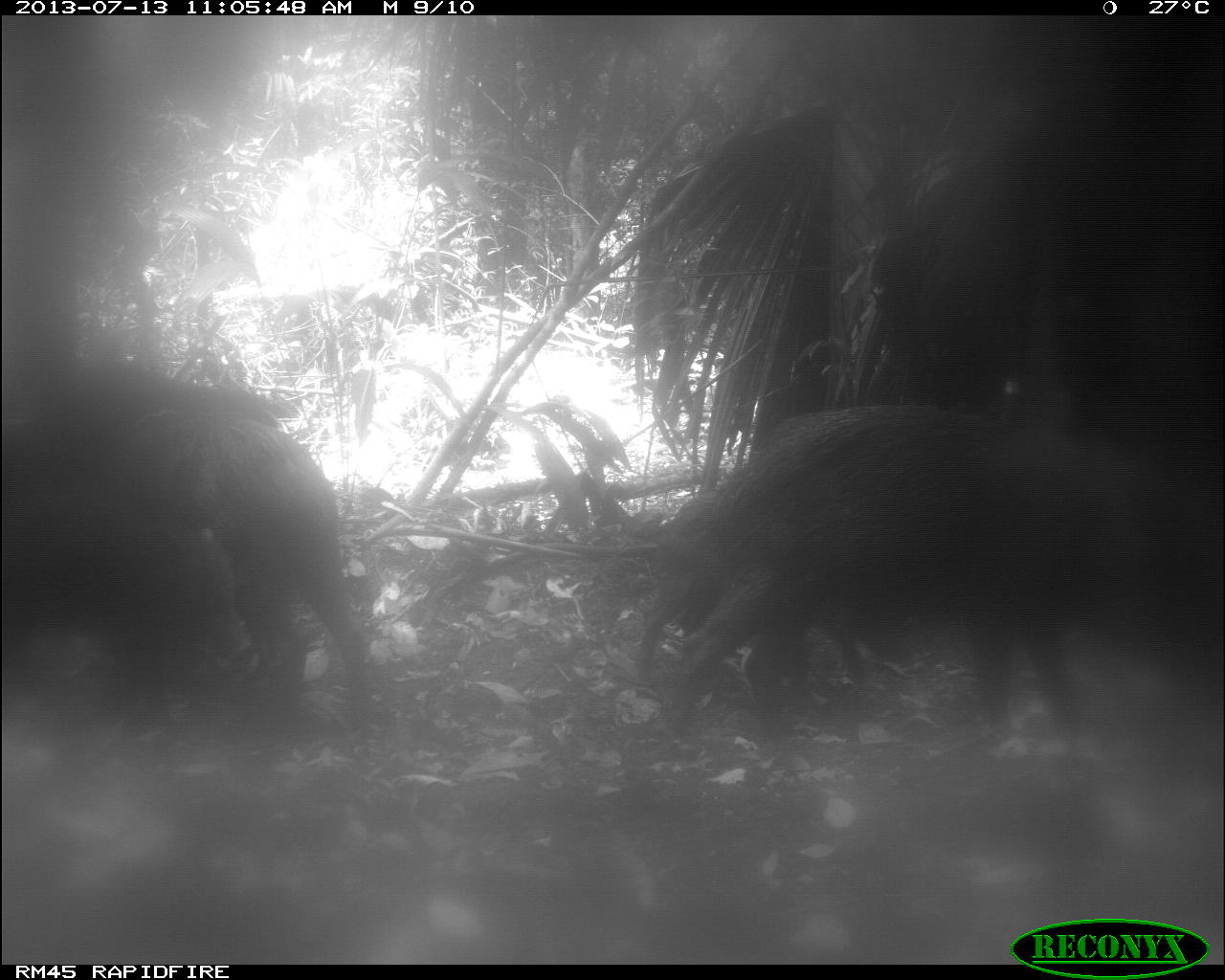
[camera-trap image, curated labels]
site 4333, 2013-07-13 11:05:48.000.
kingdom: Animalia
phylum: Chordata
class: Mammalia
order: Artiodactyla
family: Tayassuidae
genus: Tayassu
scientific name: Tayassu pecari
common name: white-lipped peccary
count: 4